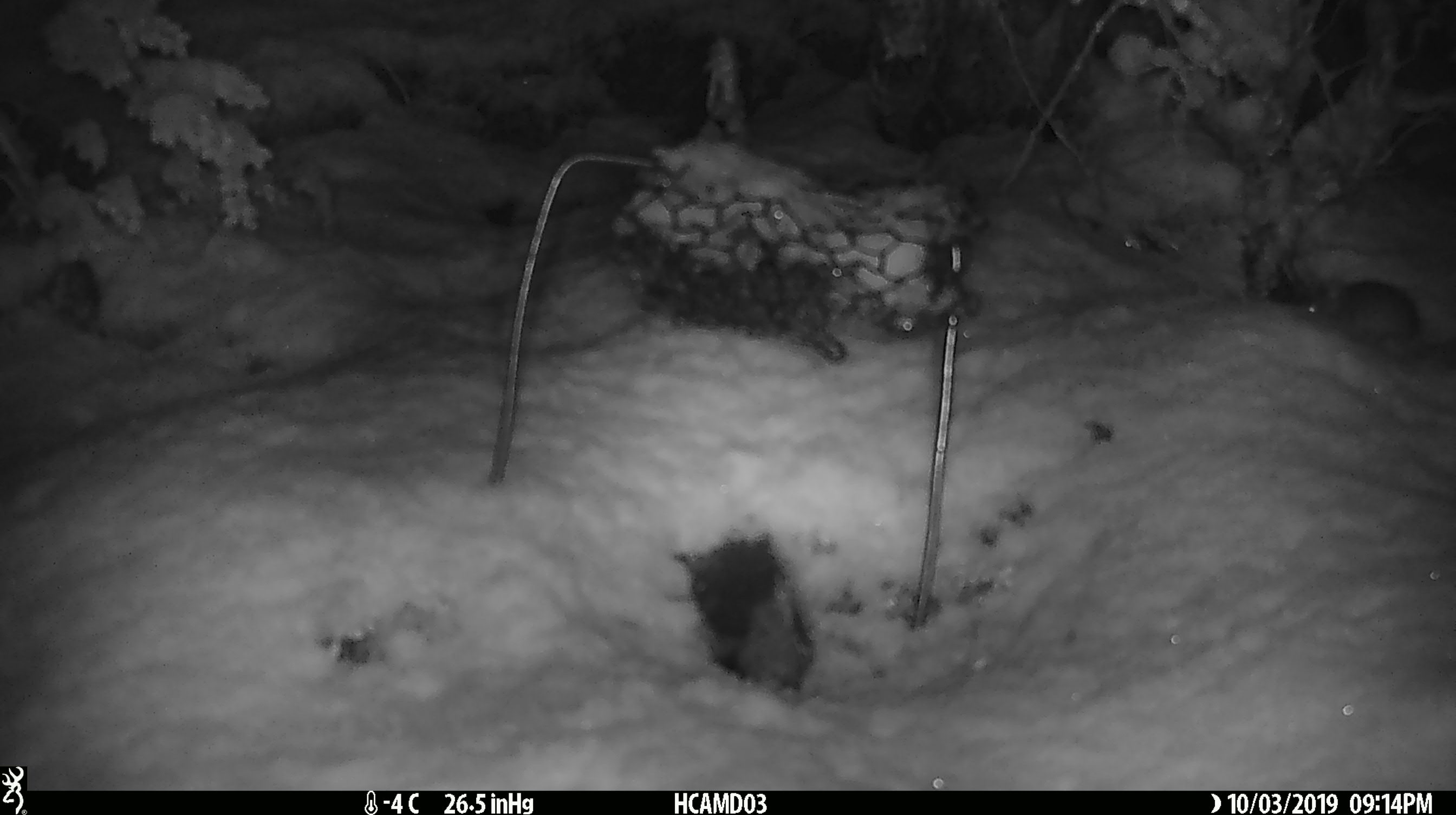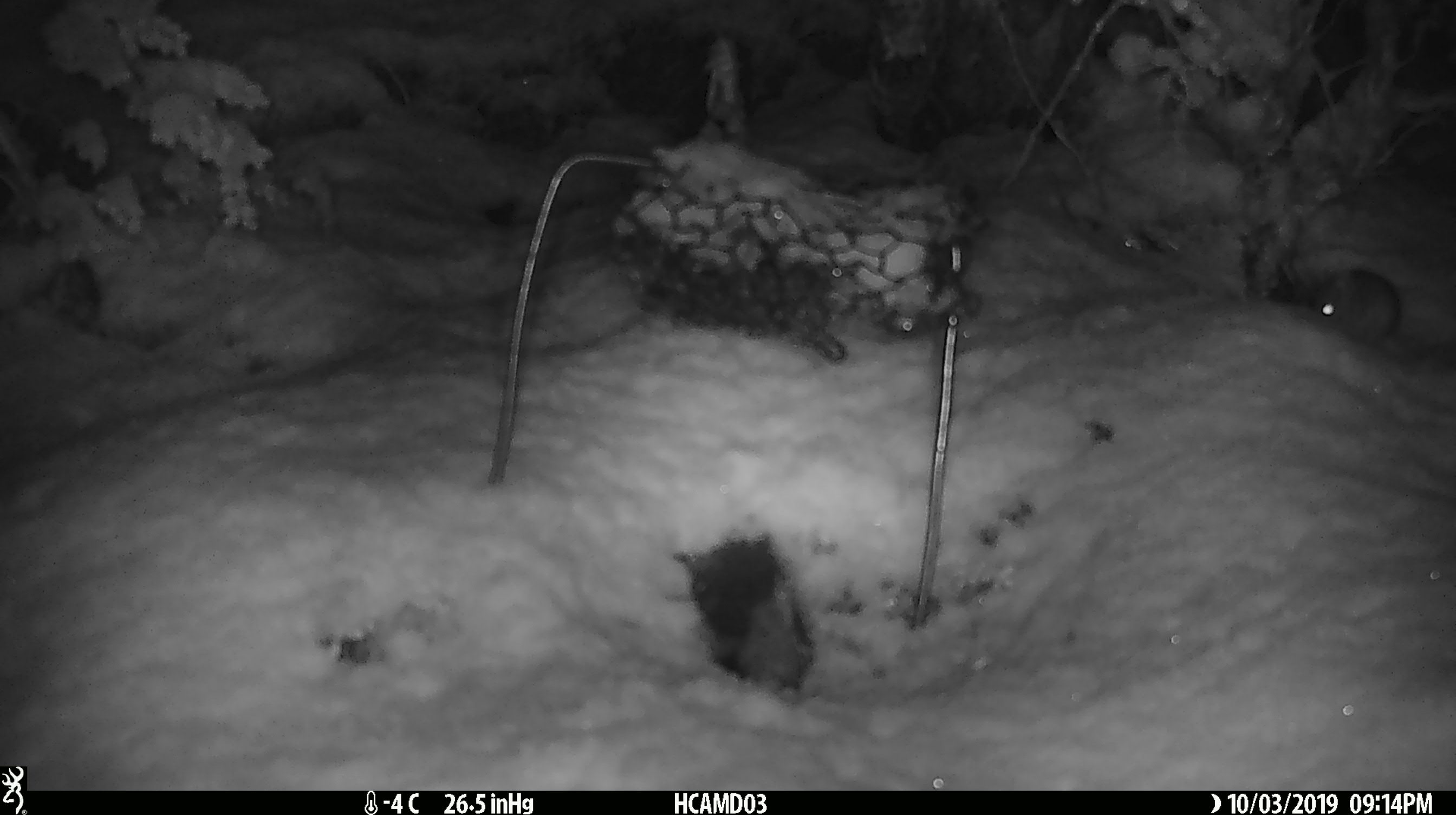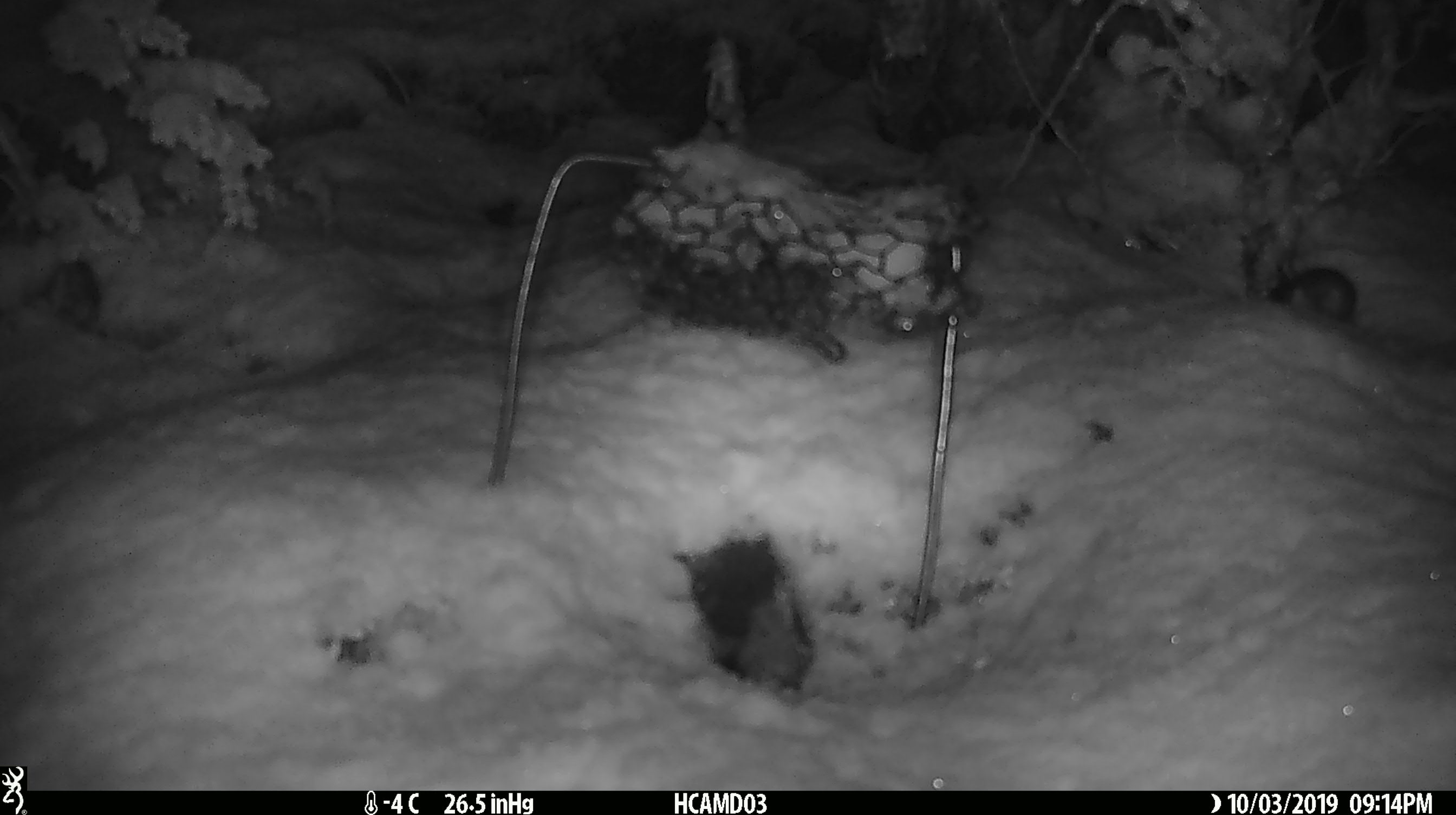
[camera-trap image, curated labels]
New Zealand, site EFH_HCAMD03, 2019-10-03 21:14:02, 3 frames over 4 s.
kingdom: Animalia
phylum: Chordata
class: Mammalia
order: Rodentia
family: Muridae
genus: Mus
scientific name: Mus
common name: mouse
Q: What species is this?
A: Mouse (Mus).